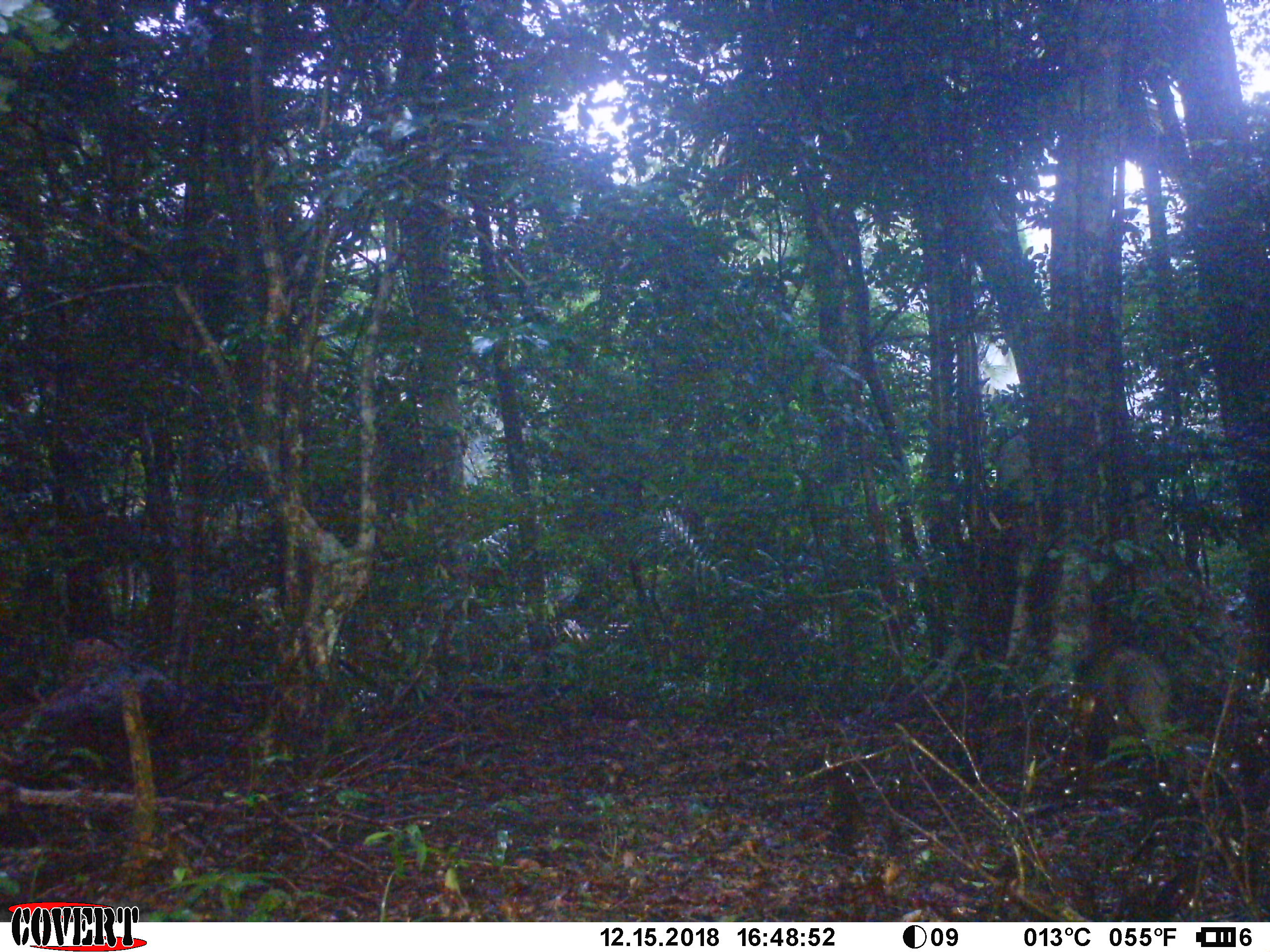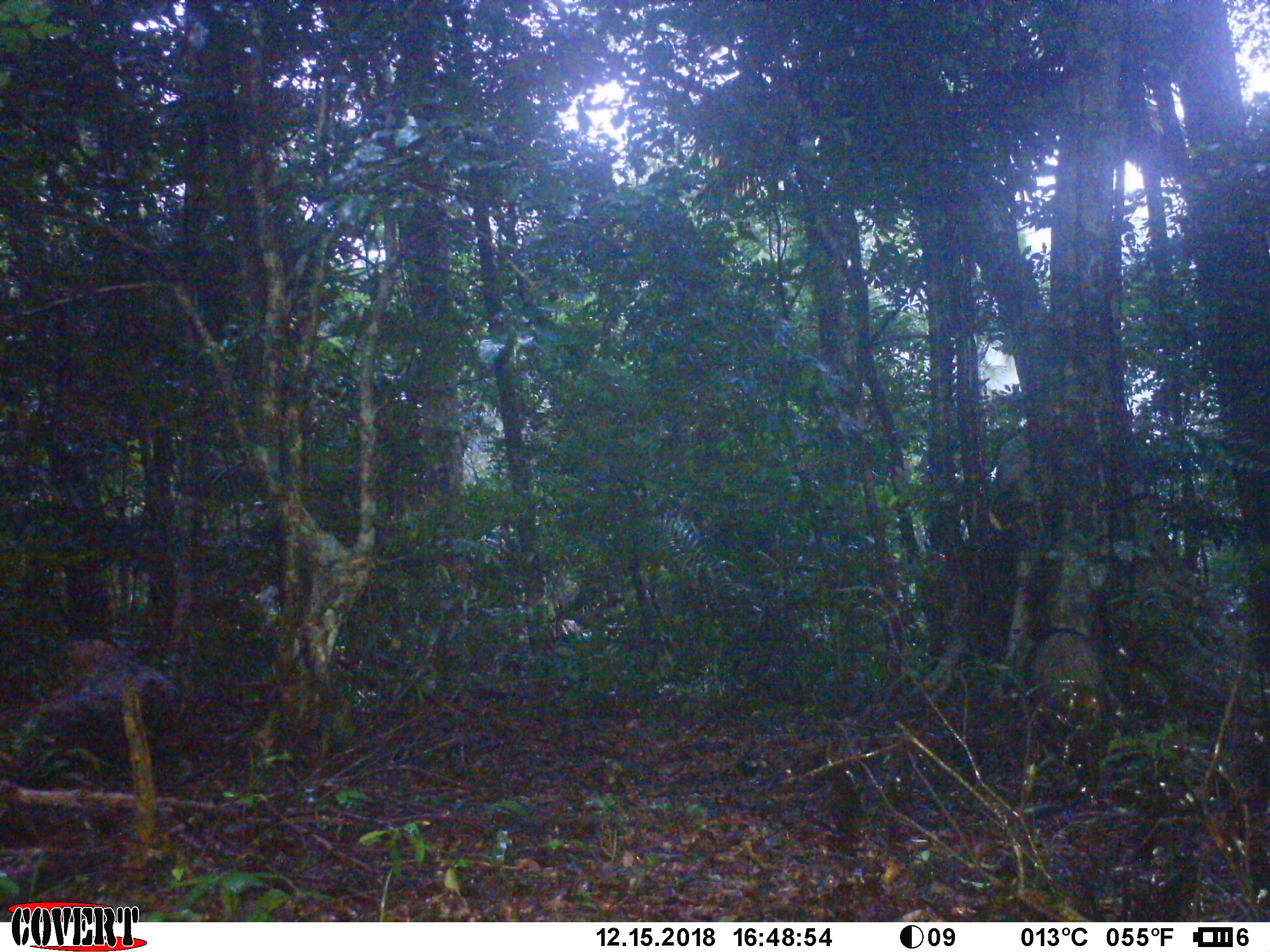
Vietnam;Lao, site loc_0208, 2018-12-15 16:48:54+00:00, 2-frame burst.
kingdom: Animalia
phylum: Chordata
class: Mammalia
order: Artiodactyla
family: Suidae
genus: Sus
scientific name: Sus scrofa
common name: eurasian wild pig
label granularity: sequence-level